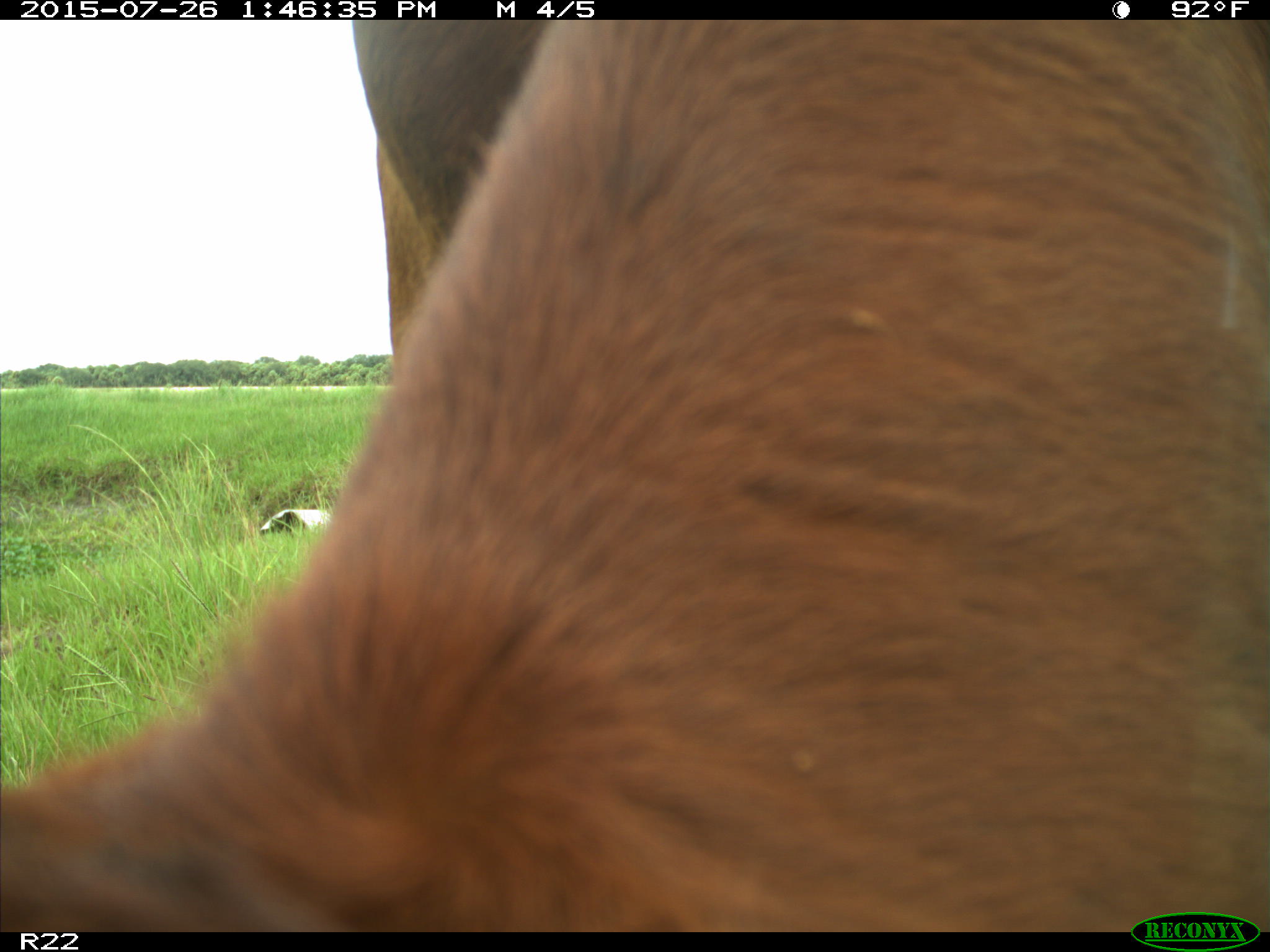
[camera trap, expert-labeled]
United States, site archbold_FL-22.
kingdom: Animalia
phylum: Chordata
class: Mammalia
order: Artiodactyla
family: Bovidae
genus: Bos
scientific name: Bos taurus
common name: domestic cow